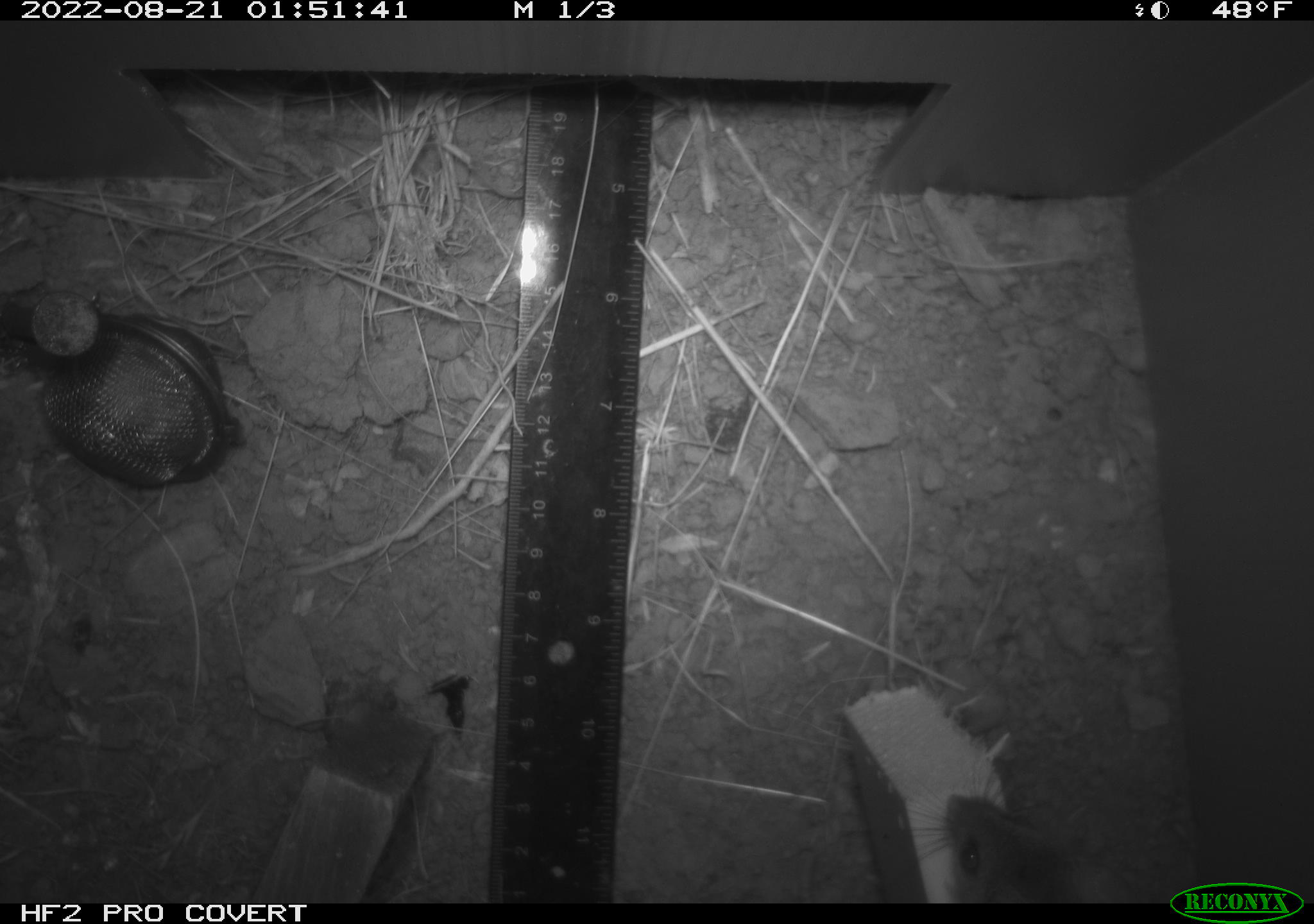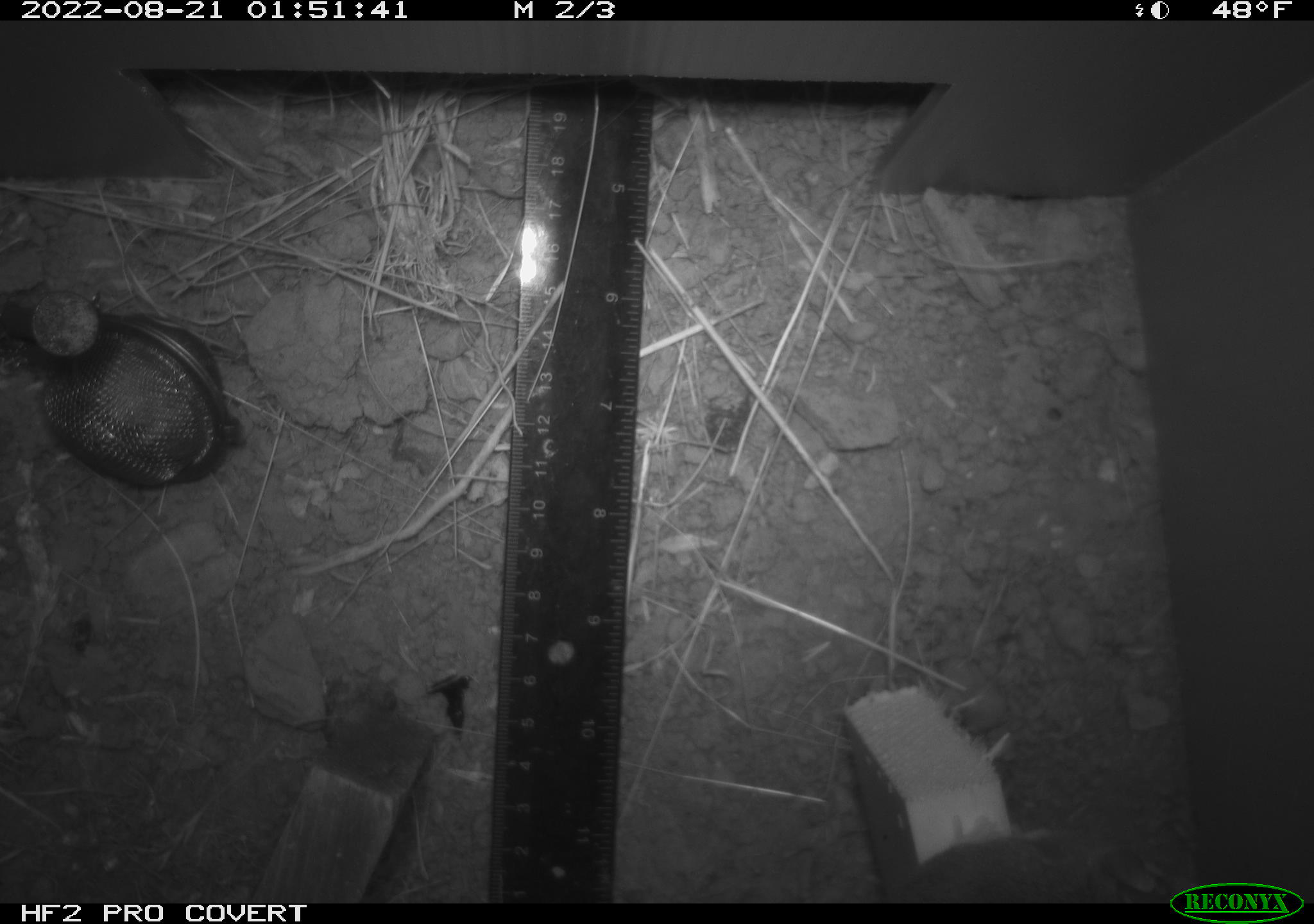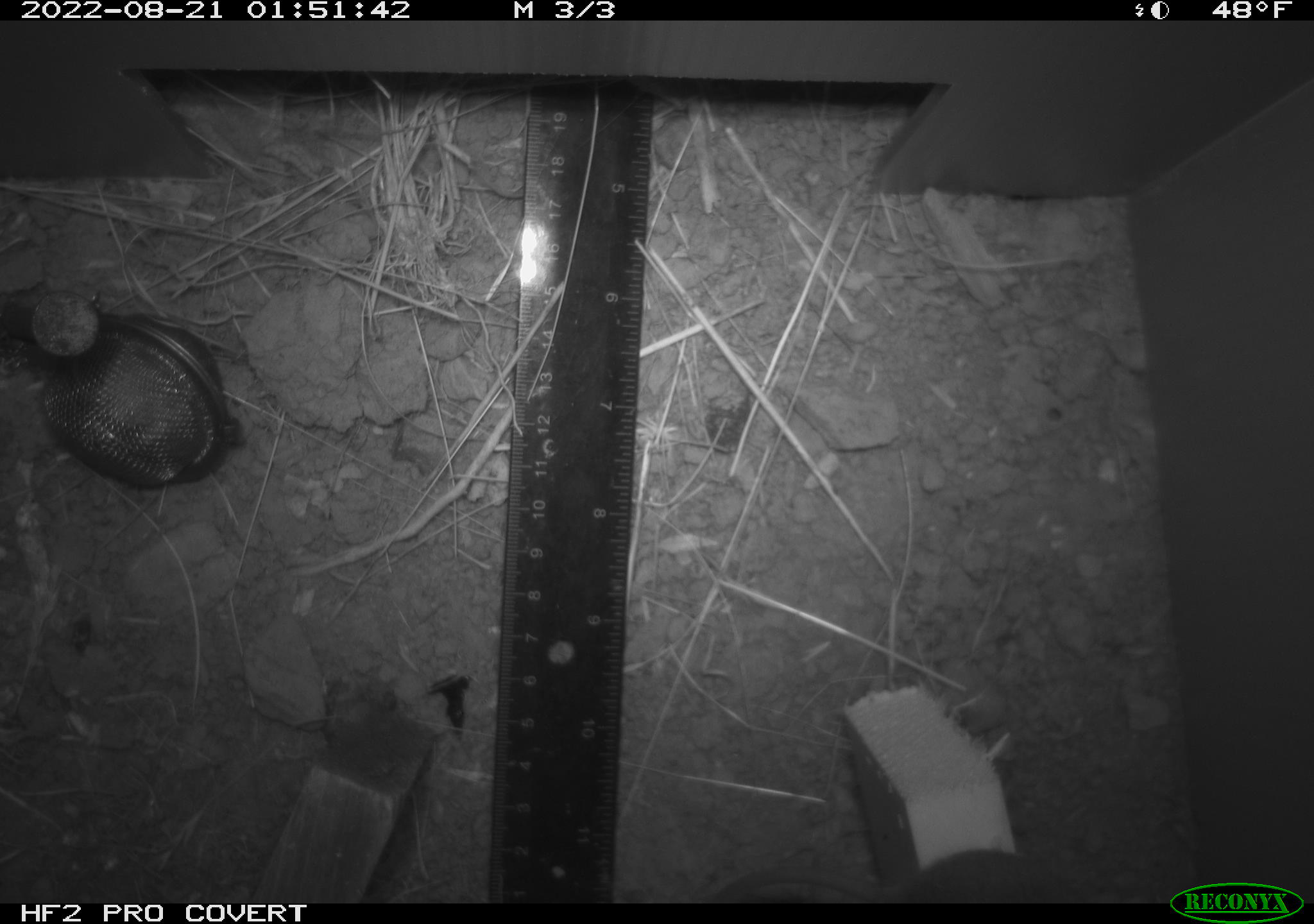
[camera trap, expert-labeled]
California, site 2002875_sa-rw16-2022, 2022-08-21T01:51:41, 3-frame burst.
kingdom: Animalia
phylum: Chordata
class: Mammalia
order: Rodentia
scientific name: Rodentia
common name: mouse species